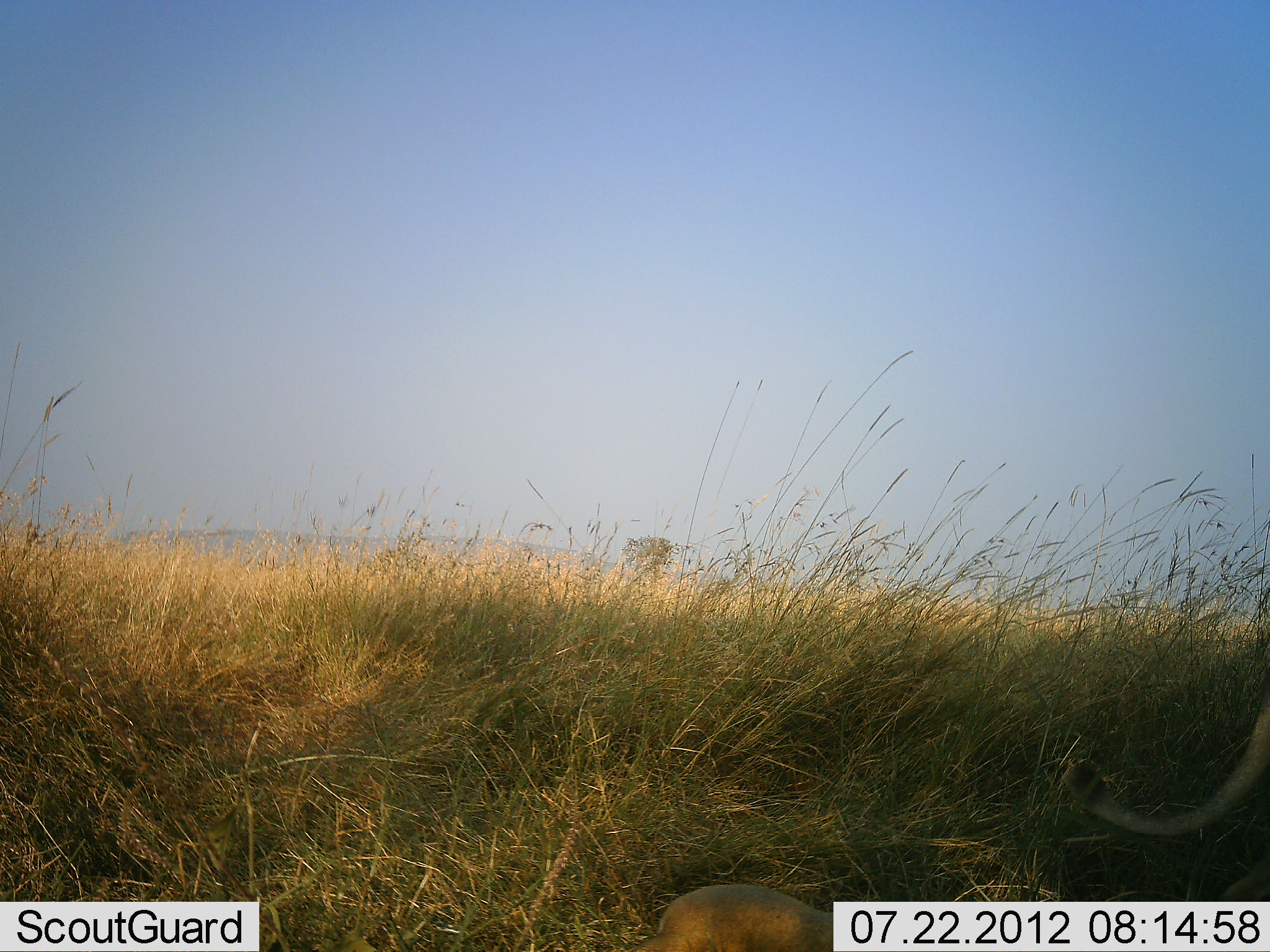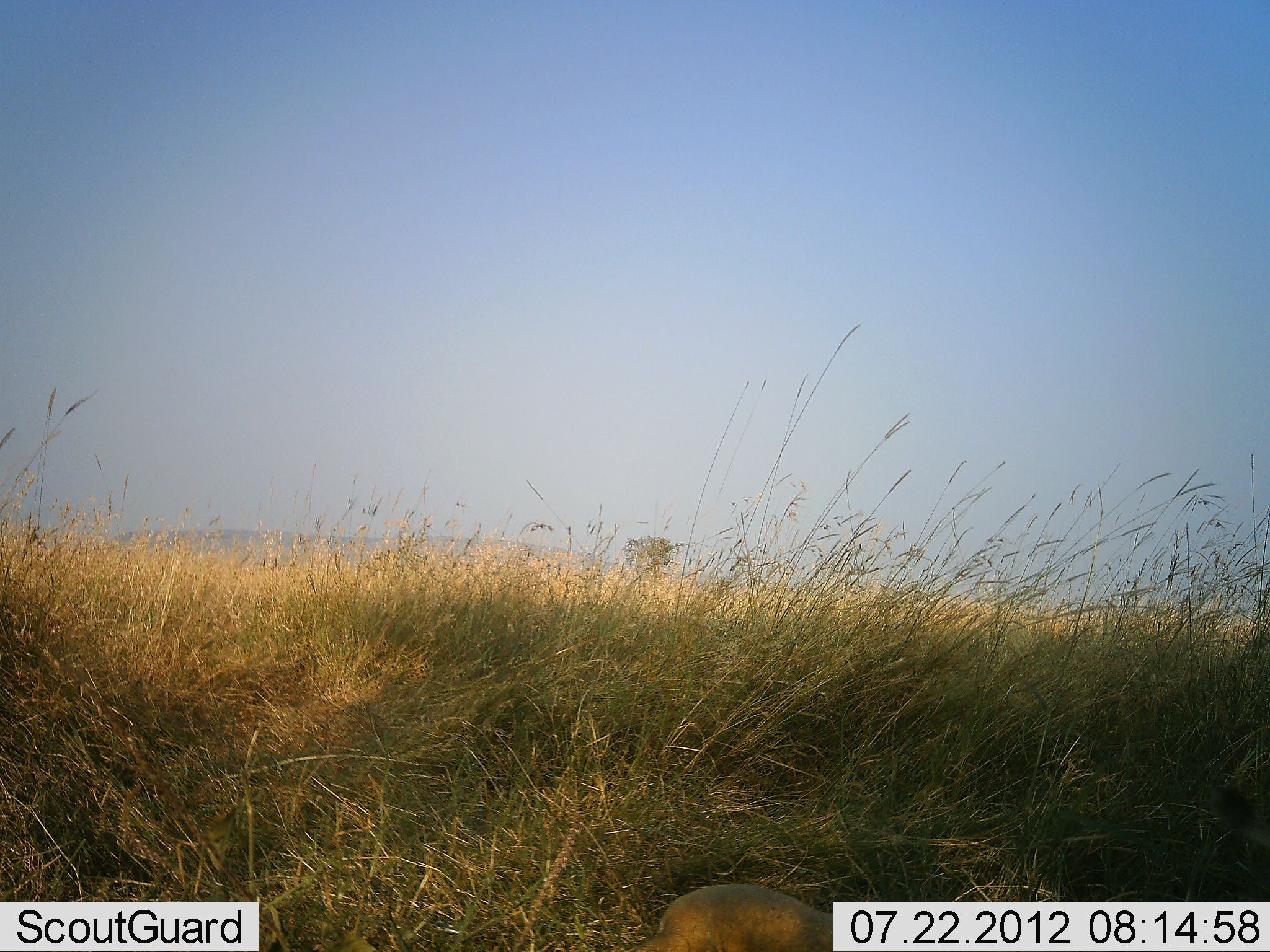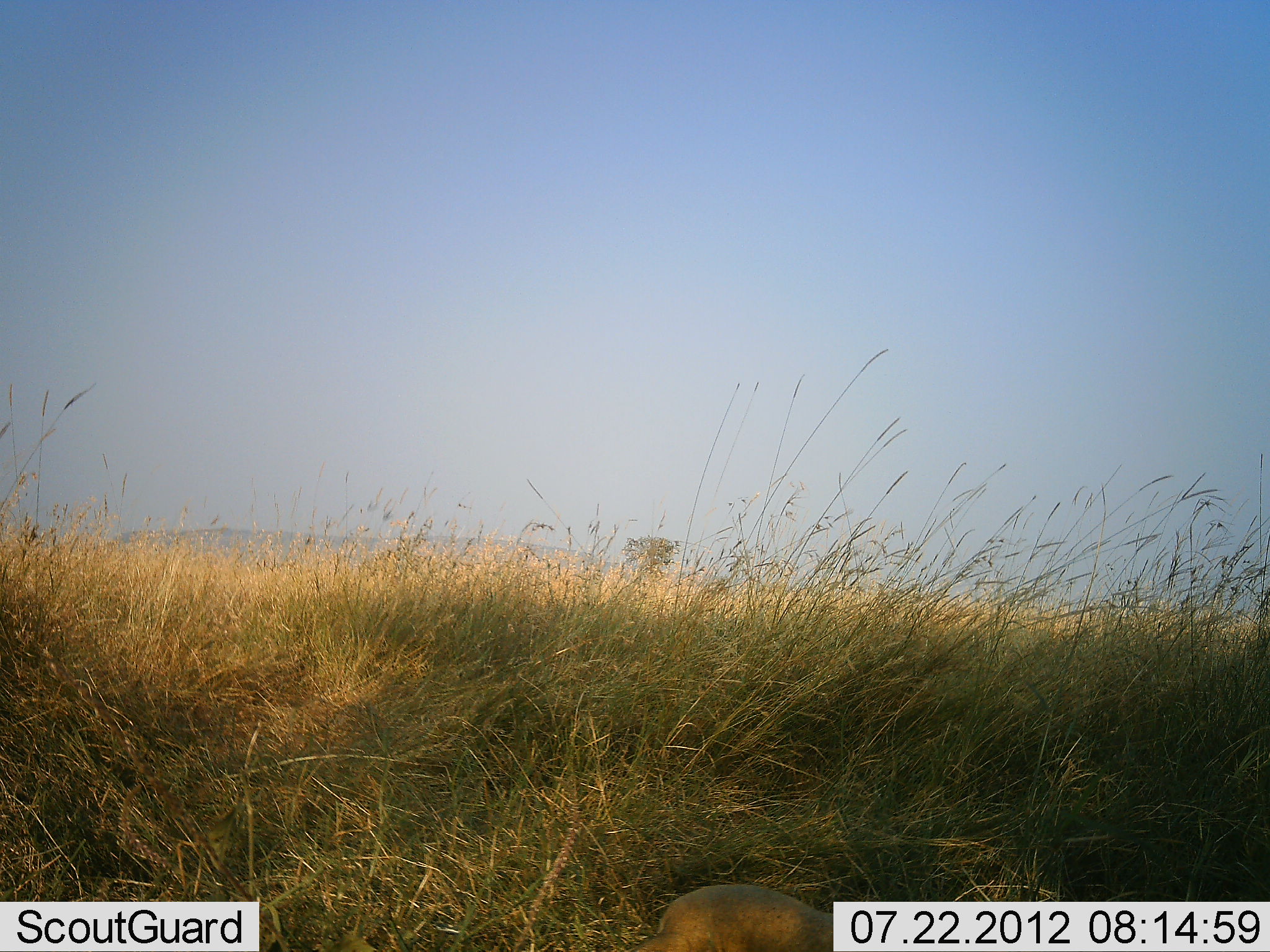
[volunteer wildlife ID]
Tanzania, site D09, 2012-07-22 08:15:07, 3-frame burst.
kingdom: Animalia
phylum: Chordata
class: Mammalia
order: Carnivora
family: Felidae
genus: Panthera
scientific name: Panthera leo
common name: lion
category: lionfemale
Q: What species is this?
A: Lionfemale (lion) (Panthera leo).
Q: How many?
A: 1.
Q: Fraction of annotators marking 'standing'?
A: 30%.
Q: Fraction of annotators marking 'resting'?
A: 0%.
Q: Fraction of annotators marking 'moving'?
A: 70%.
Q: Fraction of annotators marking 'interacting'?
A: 0%.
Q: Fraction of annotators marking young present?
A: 0%.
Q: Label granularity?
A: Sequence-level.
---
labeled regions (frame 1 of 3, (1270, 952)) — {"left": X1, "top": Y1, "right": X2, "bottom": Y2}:
animal: {"left": 1060, "top": 653, "right": 1270, "bottom": 952}; {"left": 629, "top": 883, "right": 847, "bottom": 951}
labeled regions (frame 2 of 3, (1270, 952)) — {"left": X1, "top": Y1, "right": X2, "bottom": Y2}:
animal: {"left": 630, "top": 882, "right": 852, "bottom": 951}; {"left": 1203, "top": 784, "right": 1270, "bottom": 852}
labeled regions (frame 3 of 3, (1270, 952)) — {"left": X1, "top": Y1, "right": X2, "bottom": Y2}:
animal: {"left": 629, "top": 884, "right": 864, "bottom": 952}